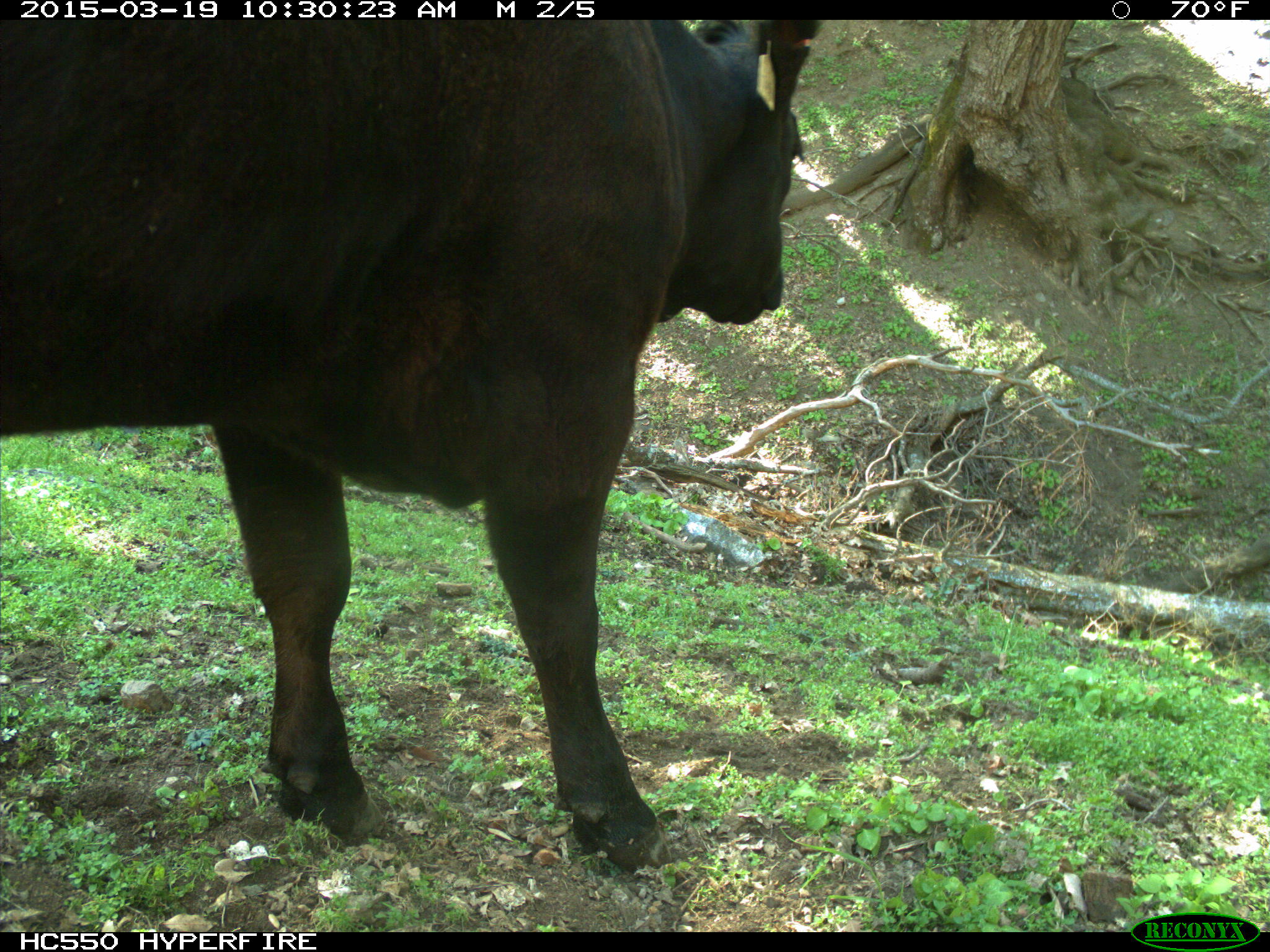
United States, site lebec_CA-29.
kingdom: Animalia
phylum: Chordata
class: Mammalia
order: Artiodactyla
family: Bovidae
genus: Bos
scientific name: Bos taurus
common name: domestic cow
Bos taurus (domestic cow).